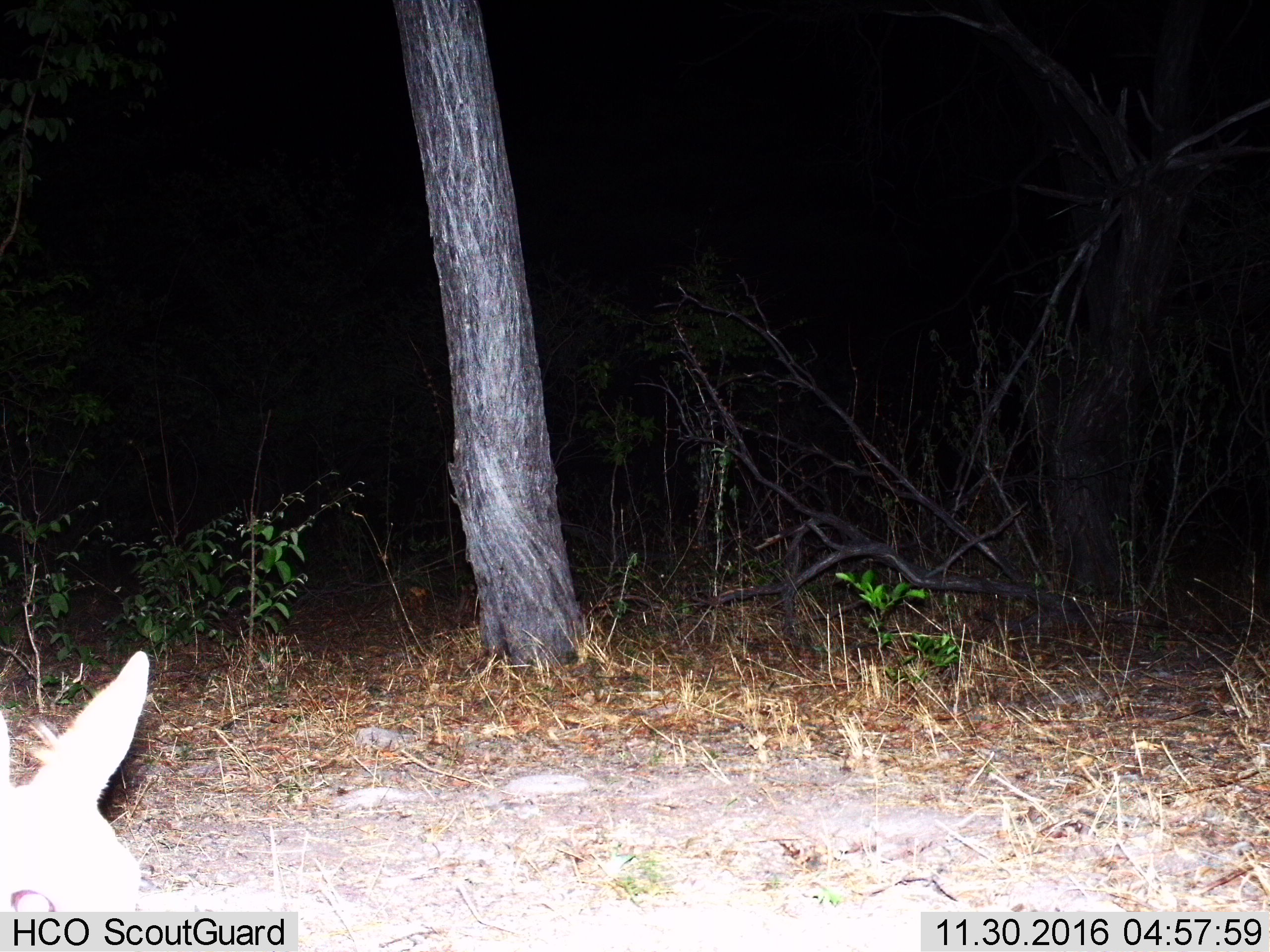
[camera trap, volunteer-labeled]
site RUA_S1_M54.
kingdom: Animalia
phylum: Chordata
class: Mammalia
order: Artiodactyla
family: Bovidae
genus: Madoqua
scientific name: Madoqua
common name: dik-dik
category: dikdik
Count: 1.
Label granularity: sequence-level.